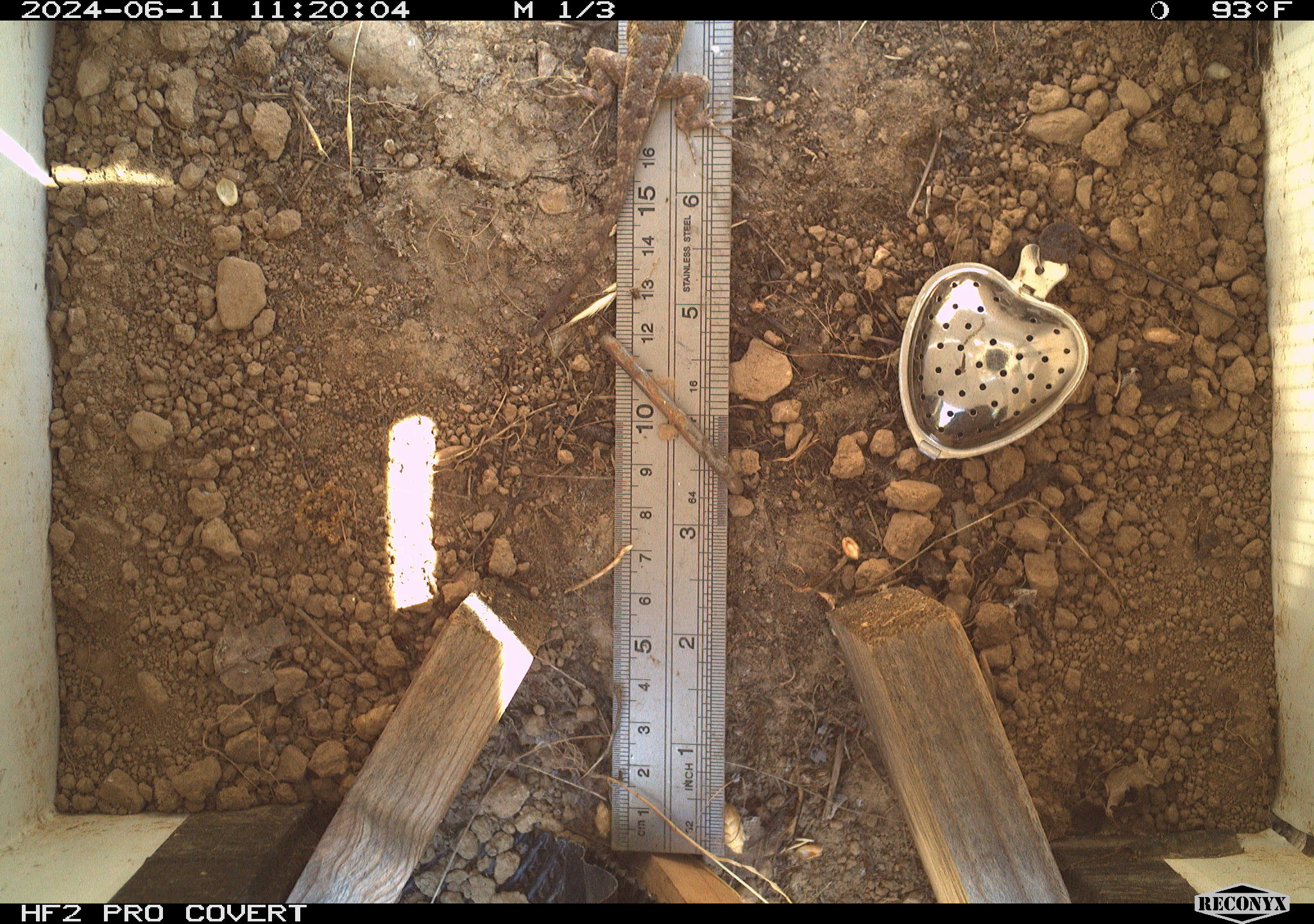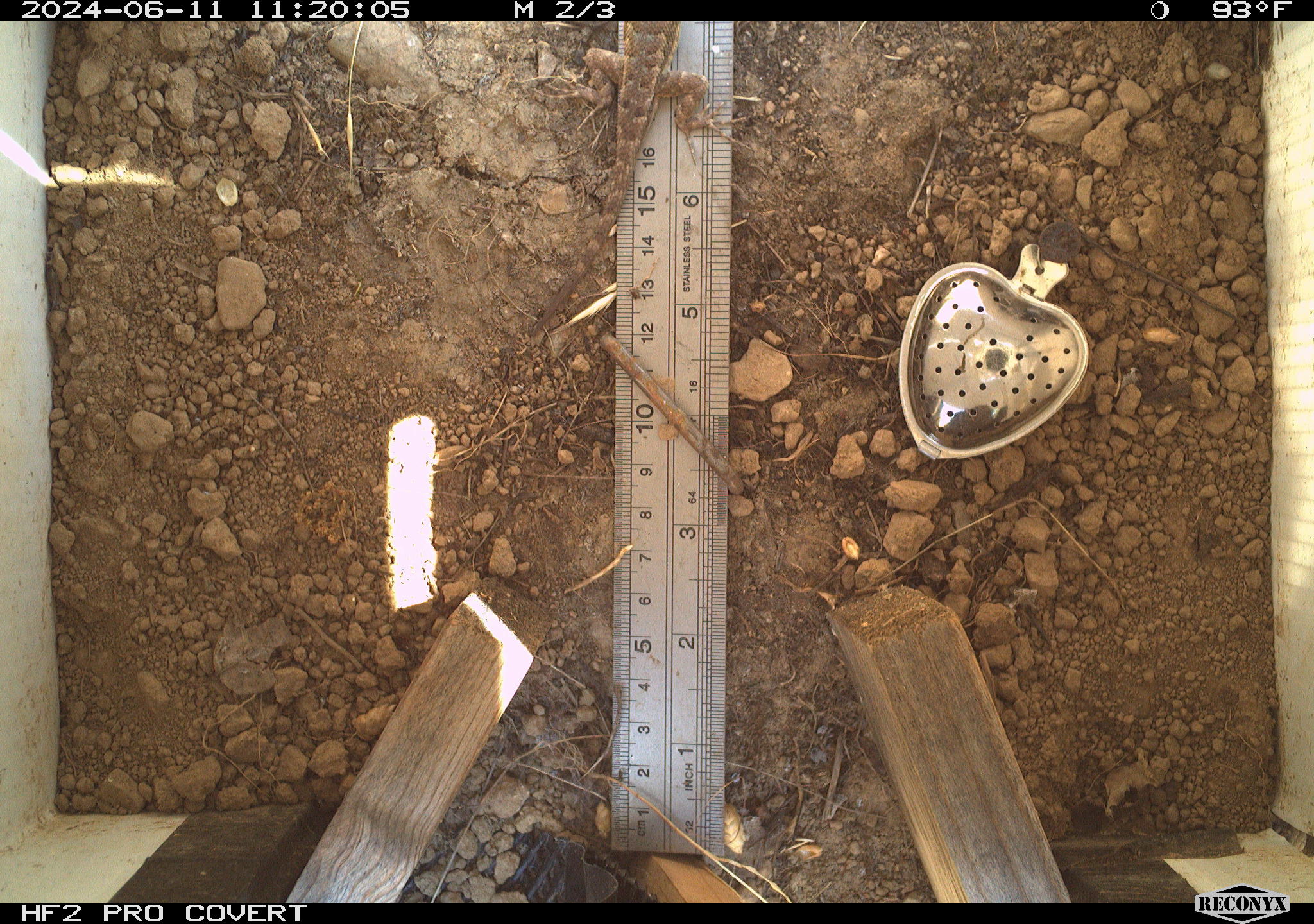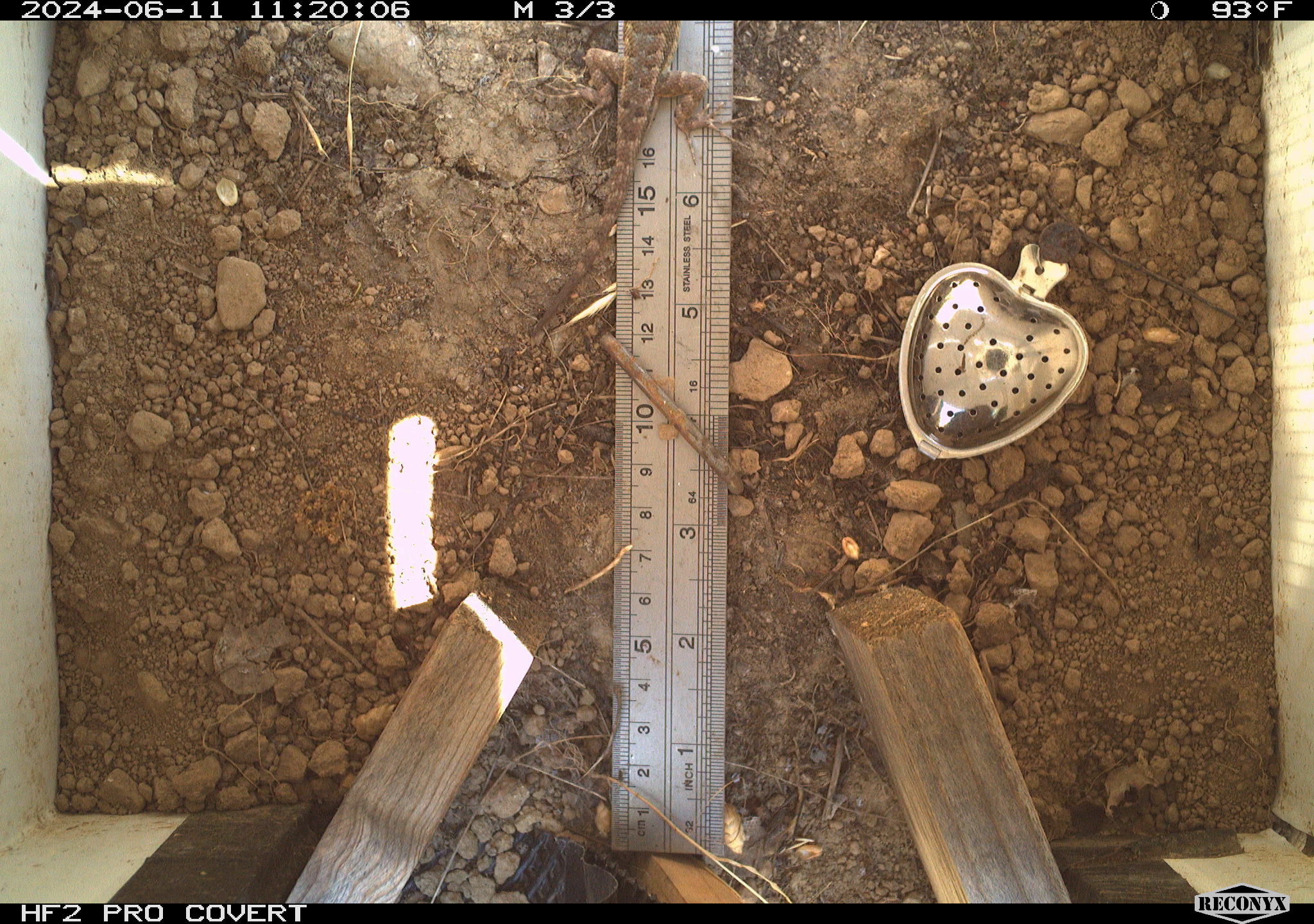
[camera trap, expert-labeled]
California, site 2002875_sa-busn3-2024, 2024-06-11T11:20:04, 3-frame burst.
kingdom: Animalia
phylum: Chordata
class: Reptilia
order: Squamata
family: Phrynosomatidae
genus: Sceloporus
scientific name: Sceloporus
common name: spiny lizards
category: sceloporus species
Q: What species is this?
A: Sceloporus species (spiny lizards) (Sceloporus).